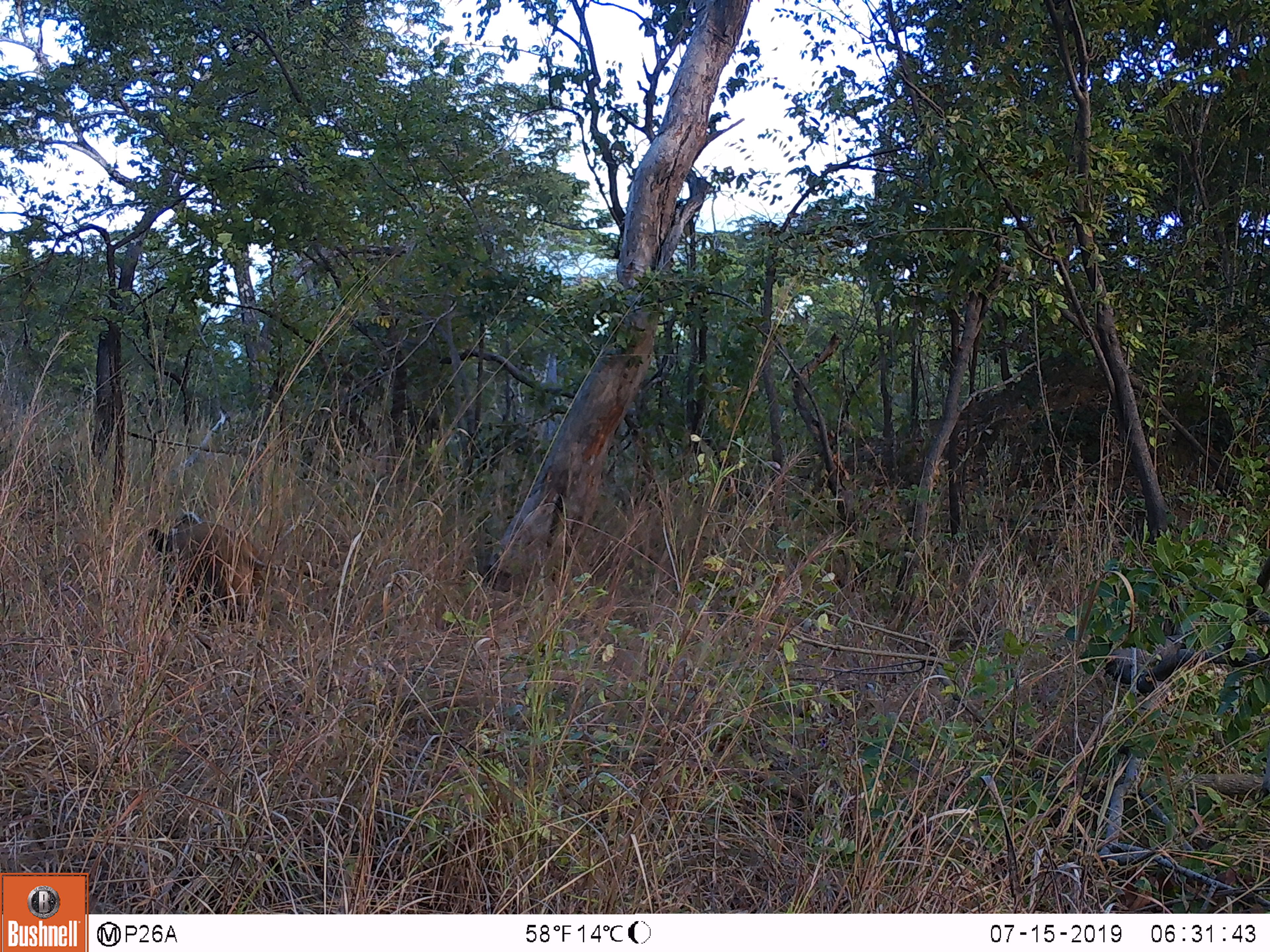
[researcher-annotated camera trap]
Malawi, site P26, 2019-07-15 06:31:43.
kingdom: Animalia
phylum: Chordata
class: Mammalia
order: Artiodactyla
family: Suidae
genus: Potamochoerus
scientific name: Potamochoerus larvatus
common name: bushpig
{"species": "bushpig (Potamochoerus larvatus)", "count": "1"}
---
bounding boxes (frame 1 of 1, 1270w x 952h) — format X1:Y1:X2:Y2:
bushpig: 137:503:322:637